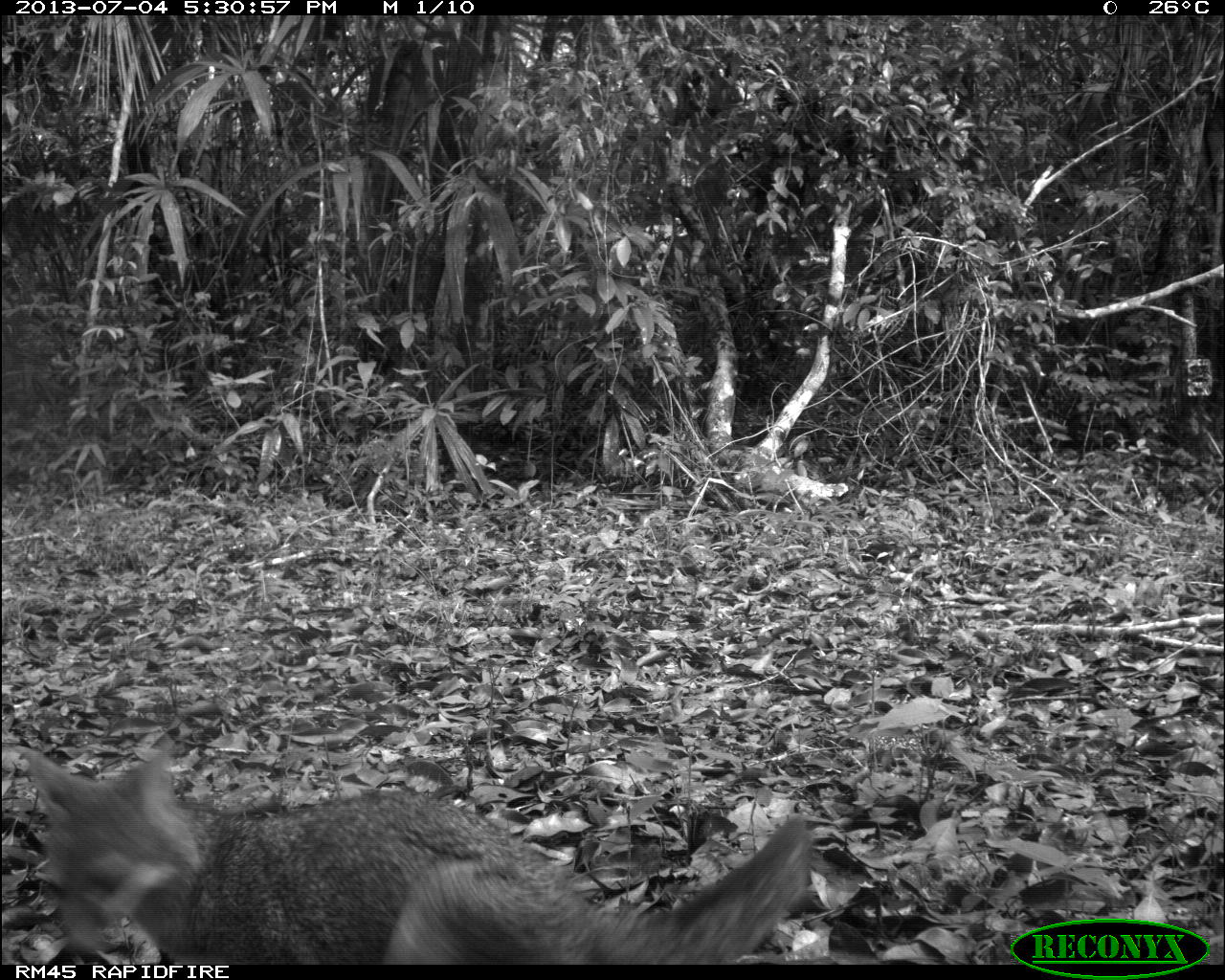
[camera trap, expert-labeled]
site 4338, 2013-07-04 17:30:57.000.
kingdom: Animalia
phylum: Chordata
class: Mammalia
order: Carnivora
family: Canidae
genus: Urocyon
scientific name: Urocyon cinereoargenteus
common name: gray fox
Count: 1.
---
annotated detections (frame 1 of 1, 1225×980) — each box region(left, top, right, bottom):
urocyon cinereoargenteus: region(13, 744, 812, 963)